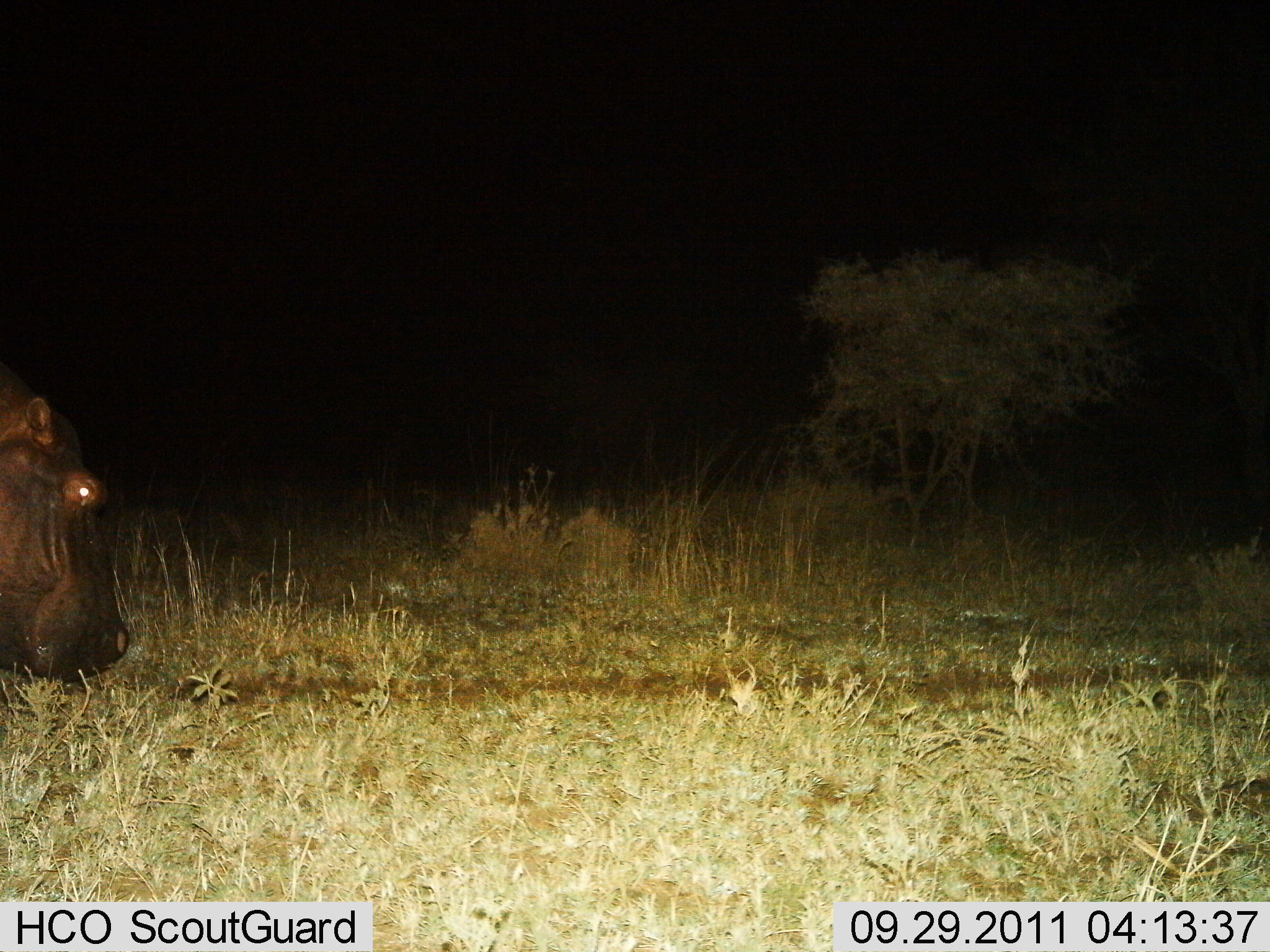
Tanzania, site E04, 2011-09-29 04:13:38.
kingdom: Animalia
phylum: Chordata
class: Mammalia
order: Artiodactyla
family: Hippopotamidae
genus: Hippopotamus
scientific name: Hippopotamus amphibius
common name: hippopotamus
Hippopotamus (Hippopotamus amphibius), count 1. Behavior (volunteer vote fractions): standing 42%, resting 0%, moving 17%, interacting 0%. Young present (vote fraction): 0%. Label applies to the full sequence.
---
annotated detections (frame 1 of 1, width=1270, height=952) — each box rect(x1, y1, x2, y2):
animal: rect(0, 369, 141, 681)